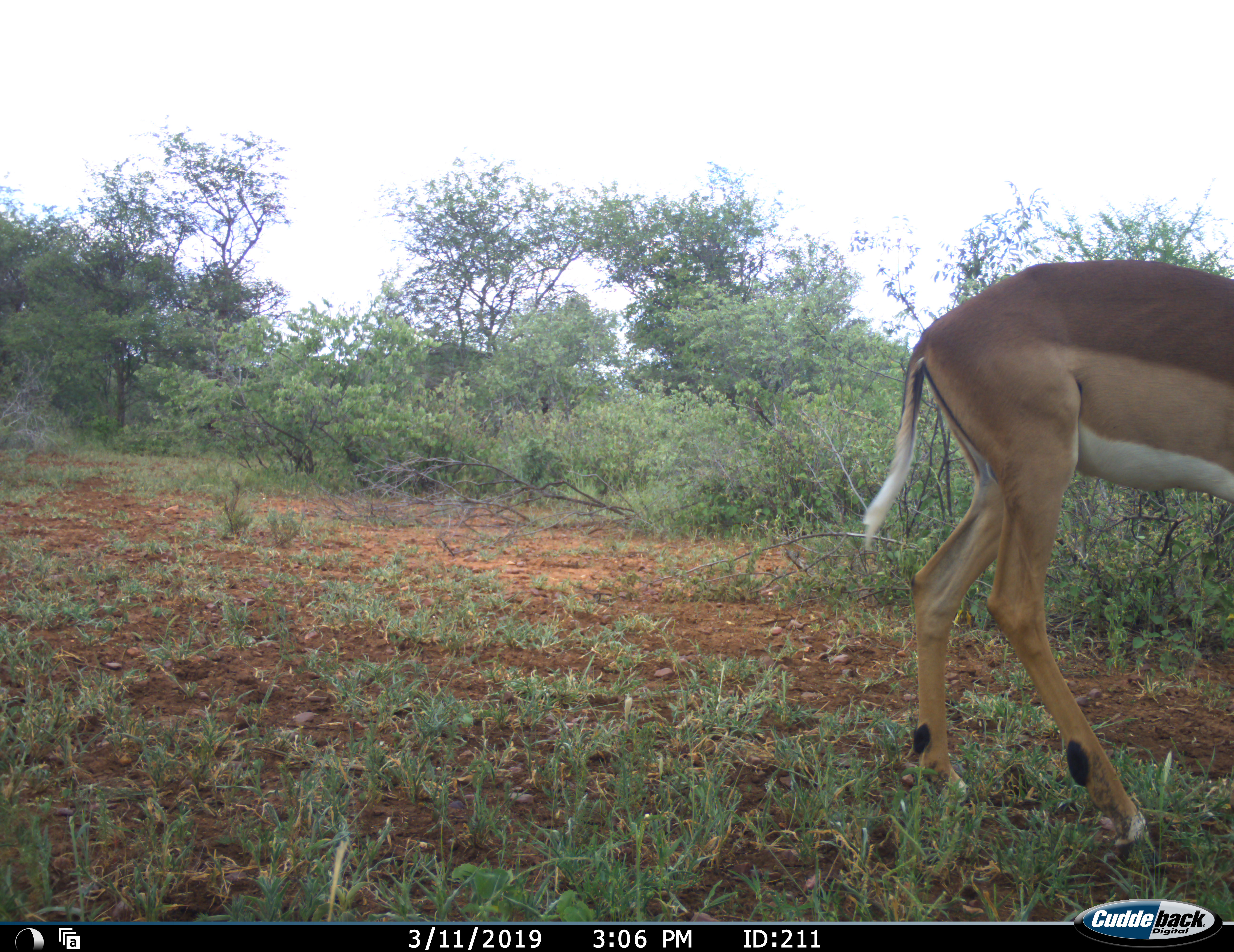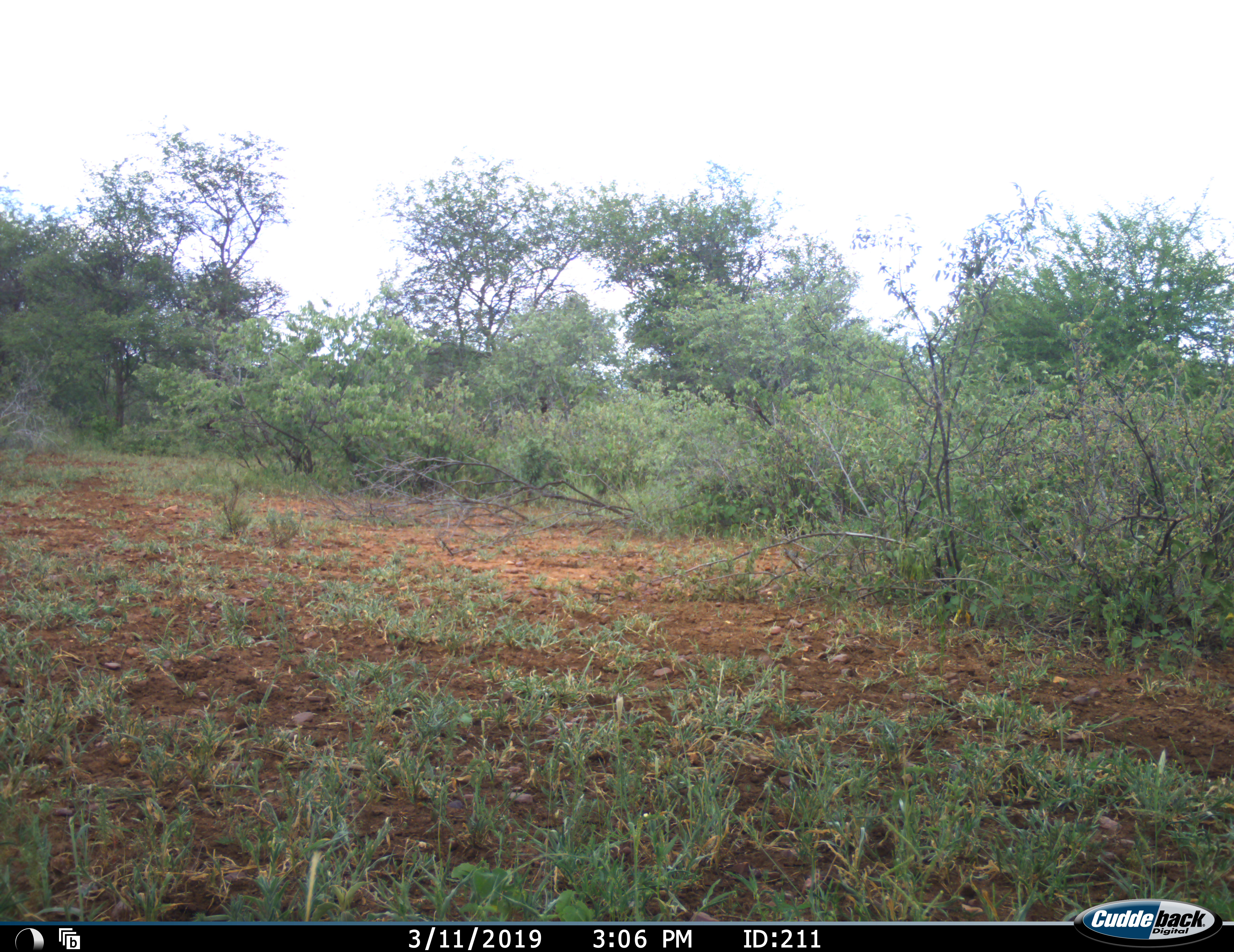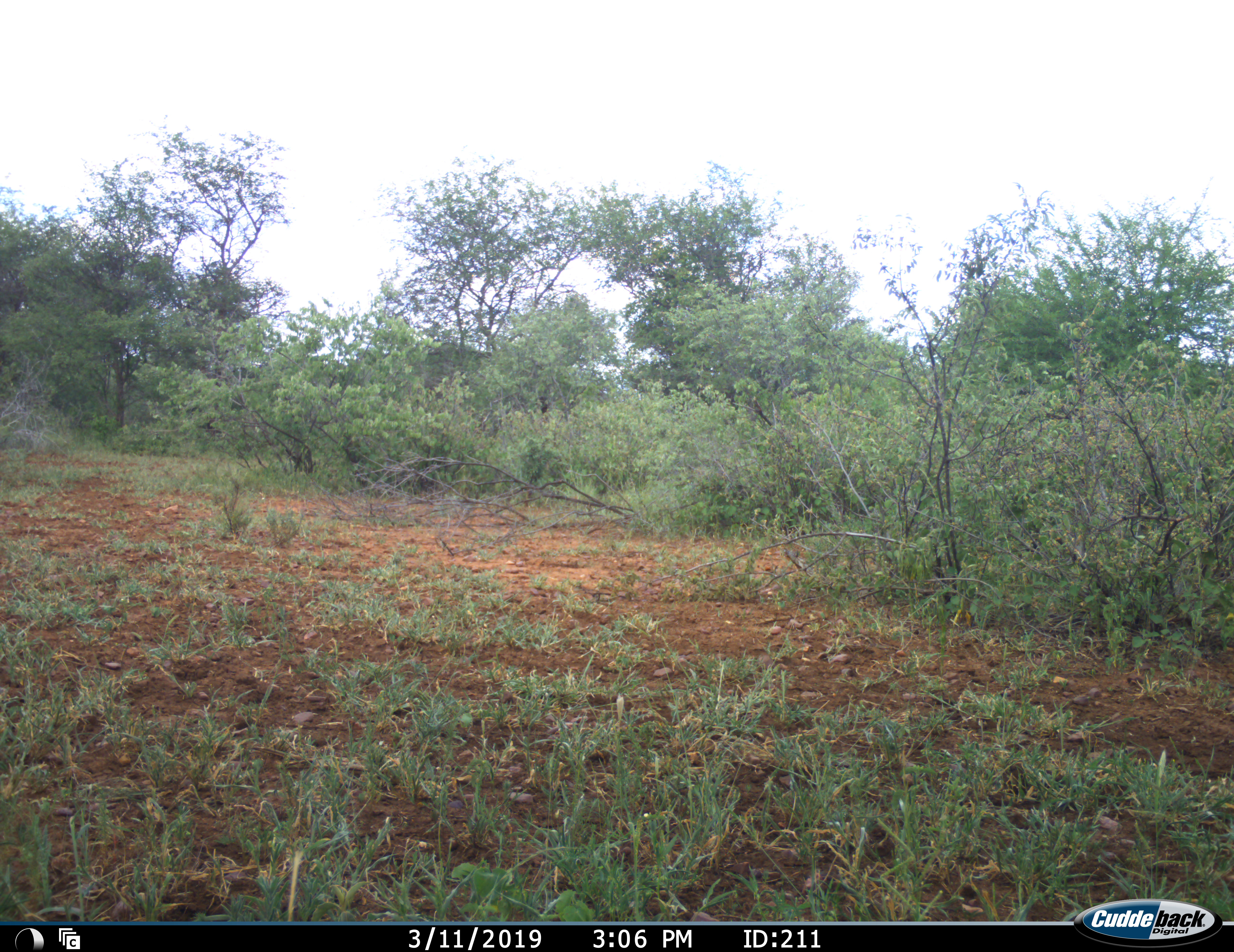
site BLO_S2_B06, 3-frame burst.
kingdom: Animalia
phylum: Chordata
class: Mammalia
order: Artiodactyla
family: Bovidae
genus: Aepyceros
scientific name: Aepyceros melampus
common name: impala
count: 1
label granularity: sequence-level